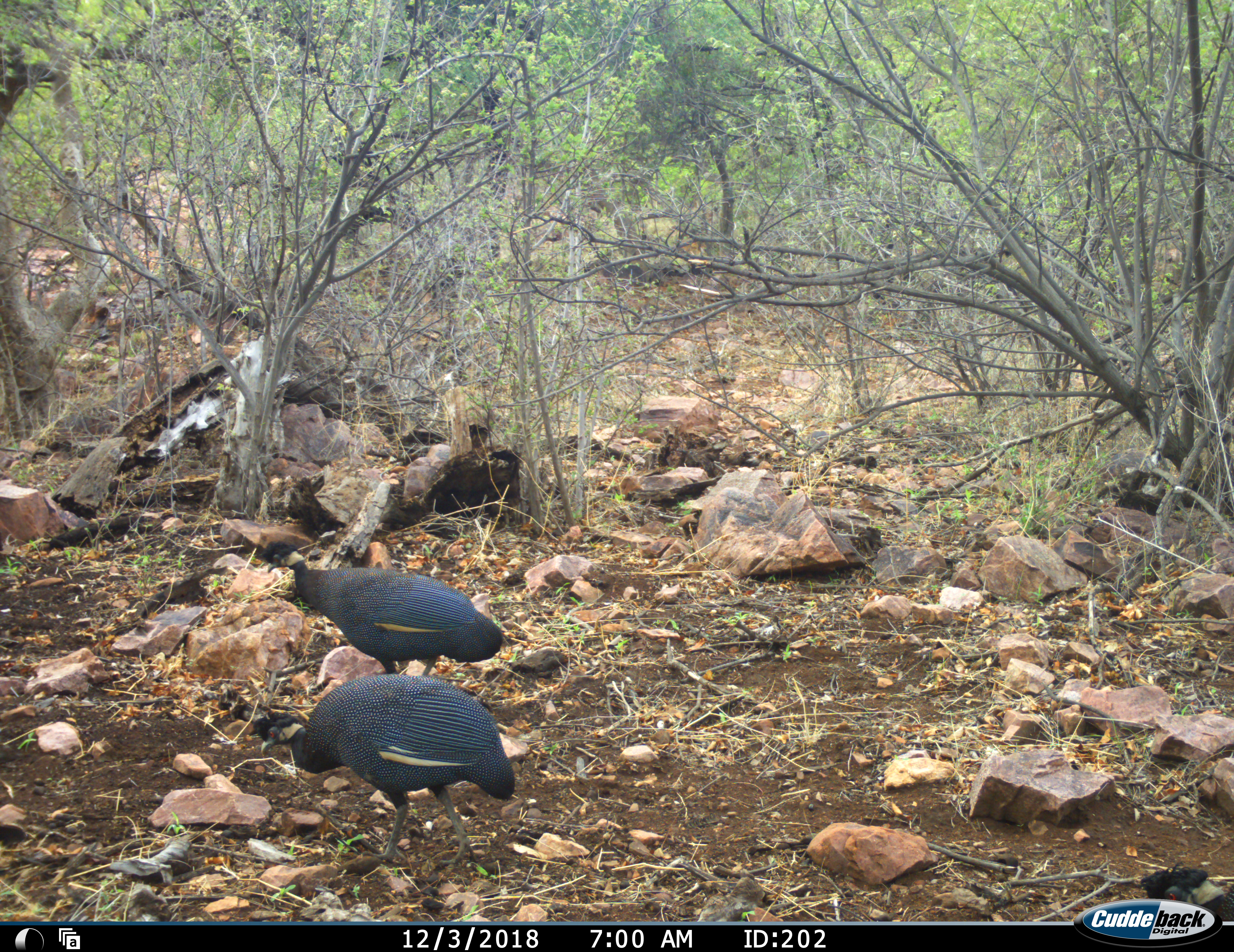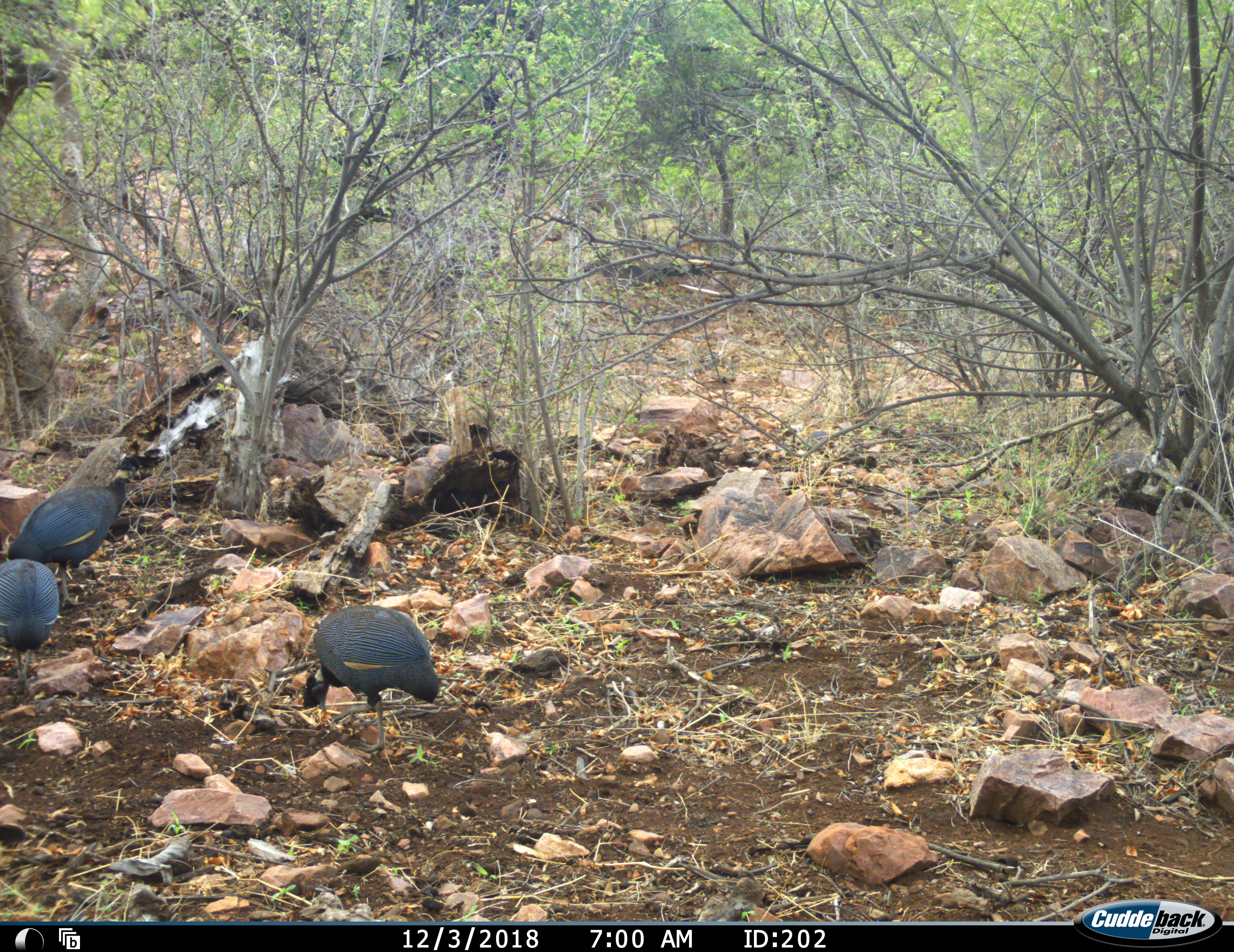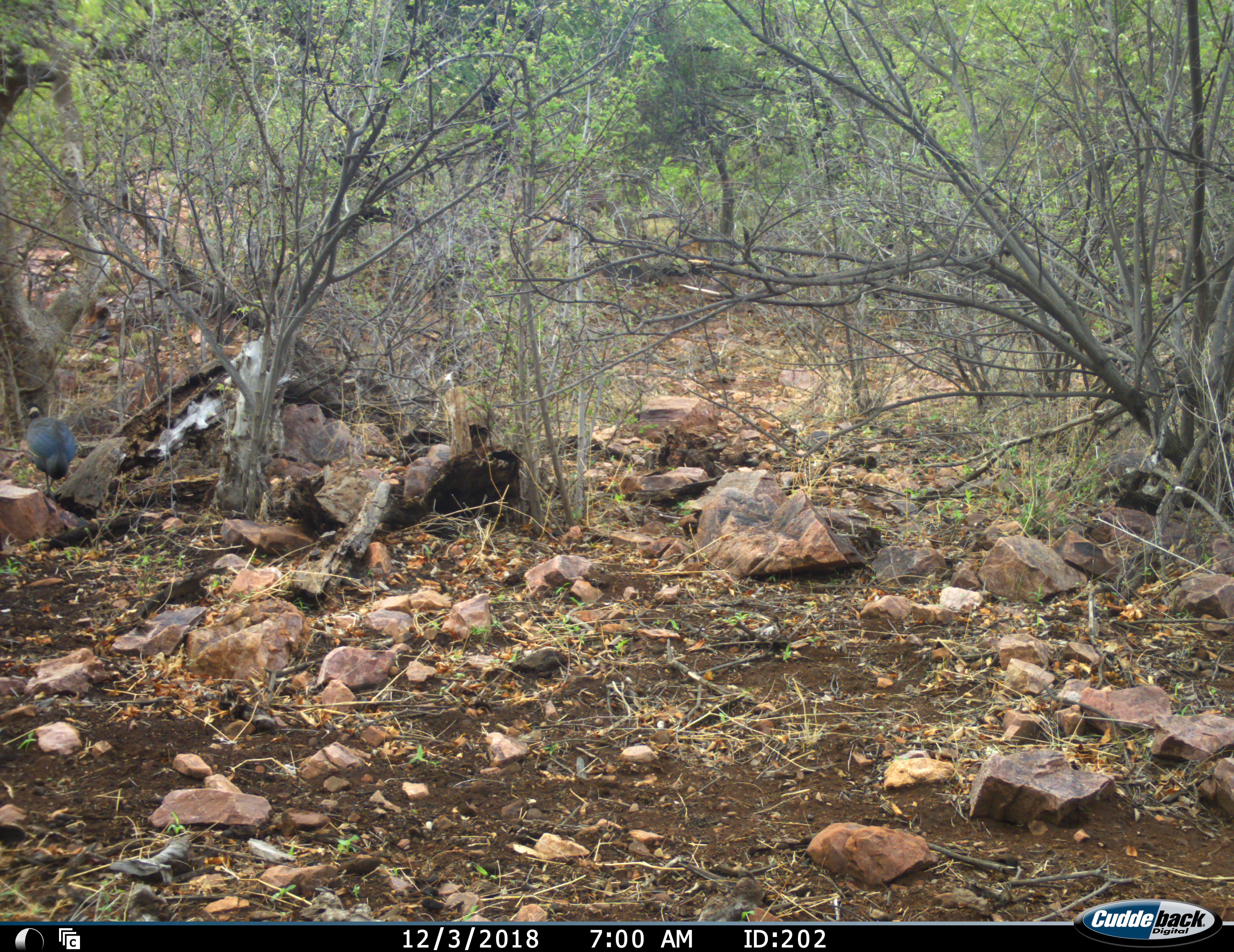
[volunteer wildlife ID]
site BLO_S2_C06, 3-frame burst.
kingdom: Animalia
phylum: Chordata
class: Aves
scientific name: Aves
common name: bird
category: birdother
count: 3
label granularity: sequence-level